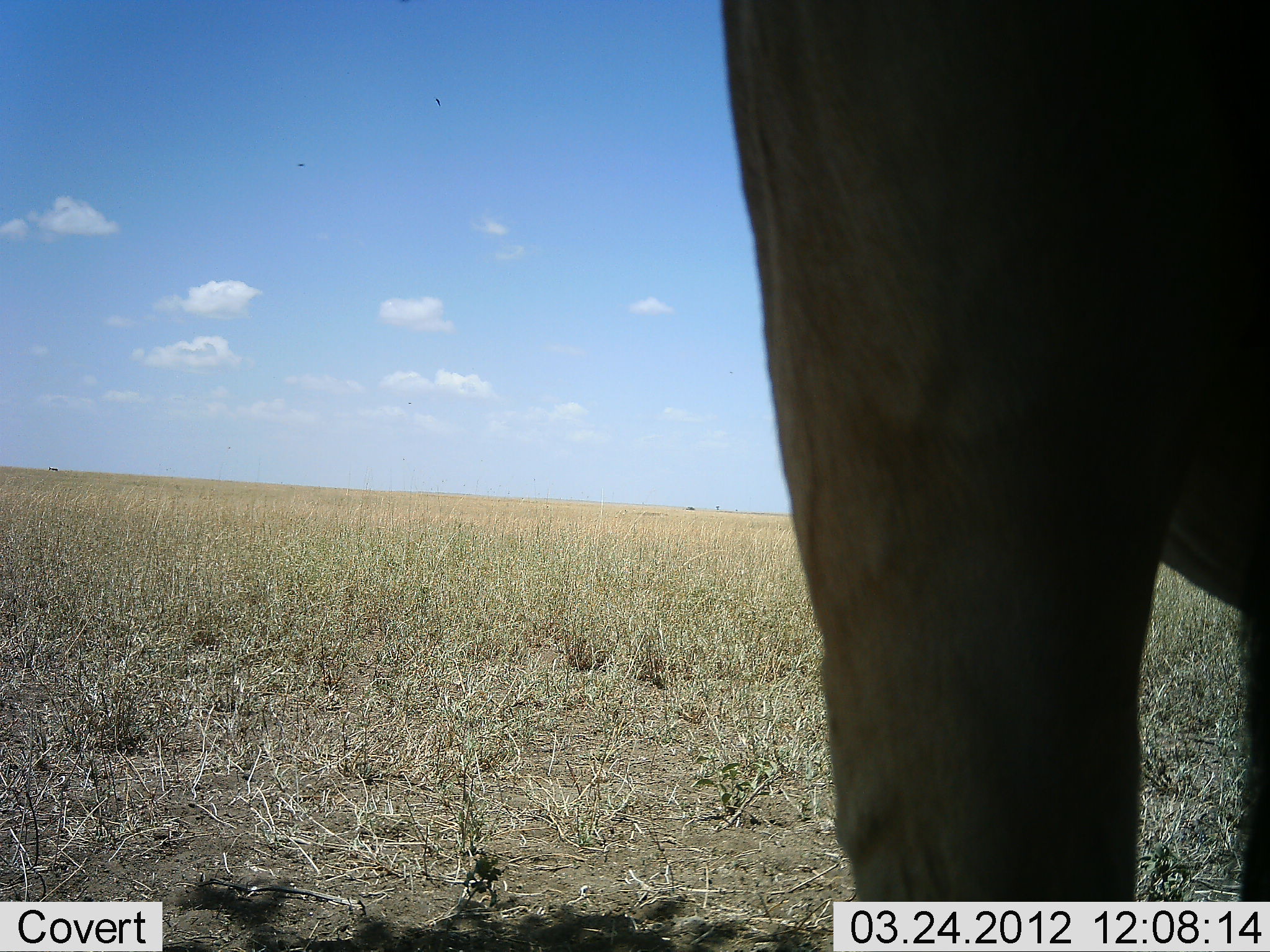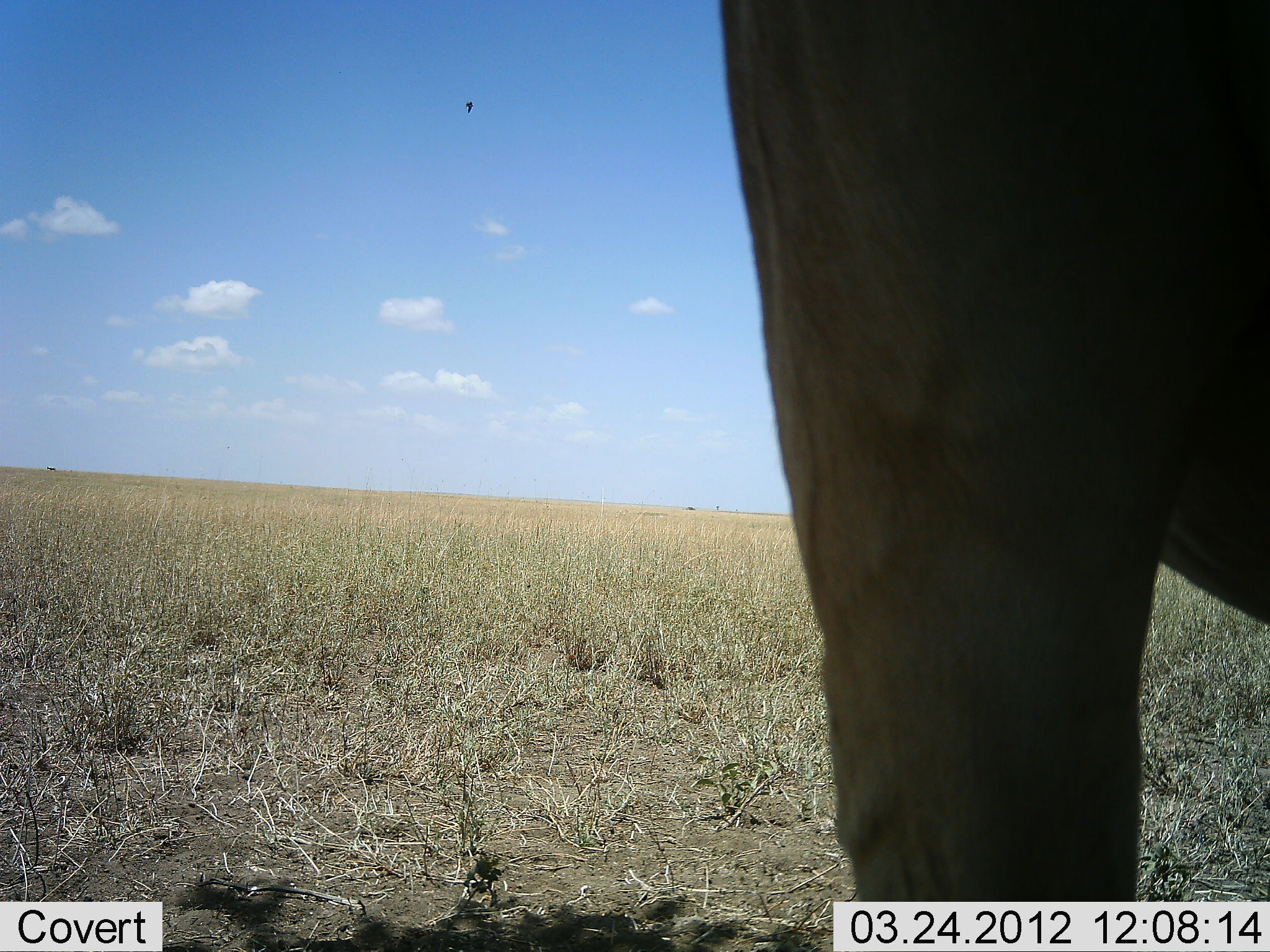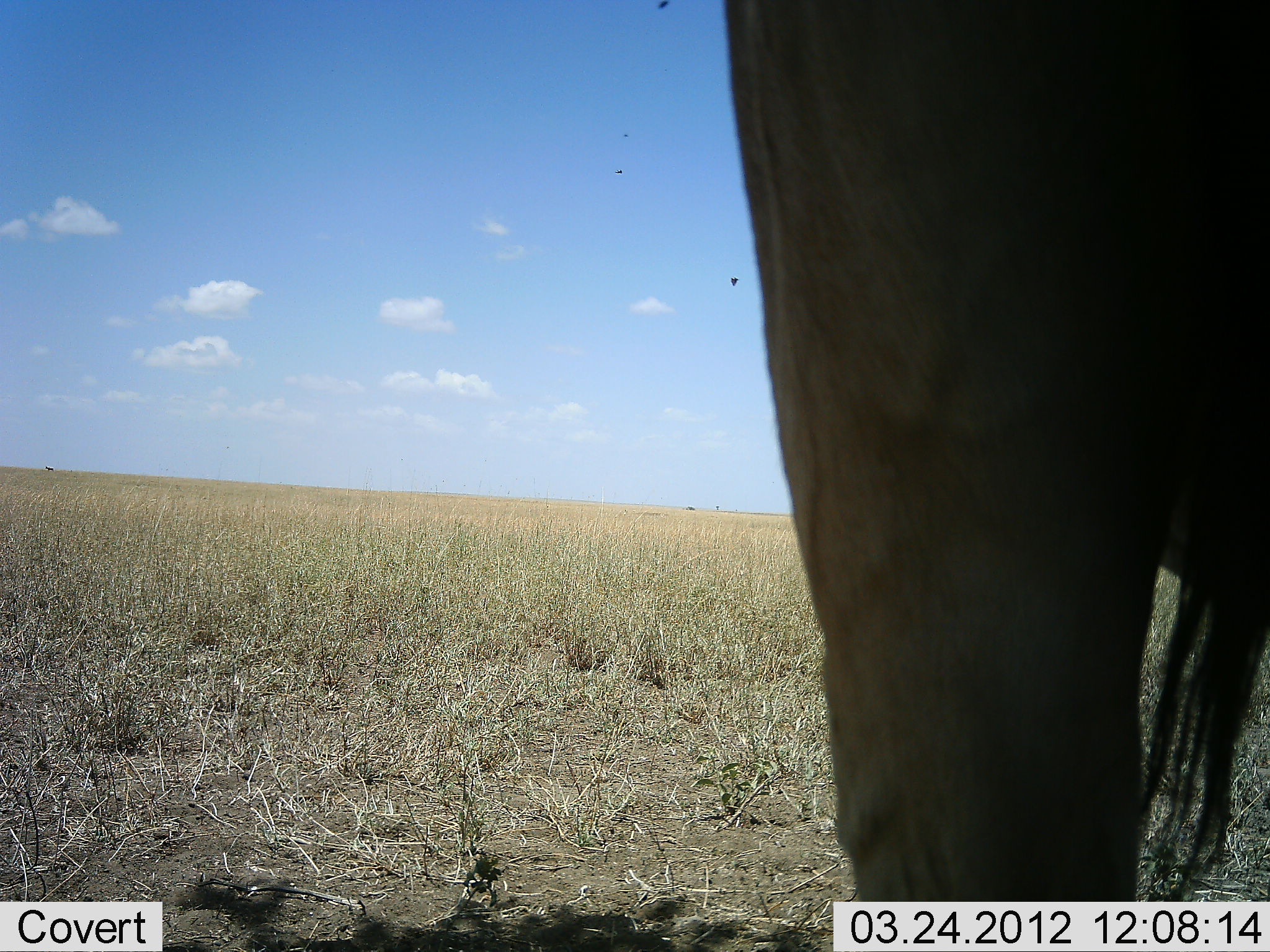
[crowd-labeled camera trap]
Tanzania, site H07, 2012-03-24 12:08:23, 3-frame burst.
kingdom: Animalia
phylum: Chordata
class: Mammalia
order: Artiodactyla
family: Bovidae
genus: Connochaetes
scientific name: Connochaetes taurinus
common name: blue wildebeest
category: wildebeest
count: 1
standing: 100%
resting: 9%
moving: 0%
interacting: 0%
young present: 0%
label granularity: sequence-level